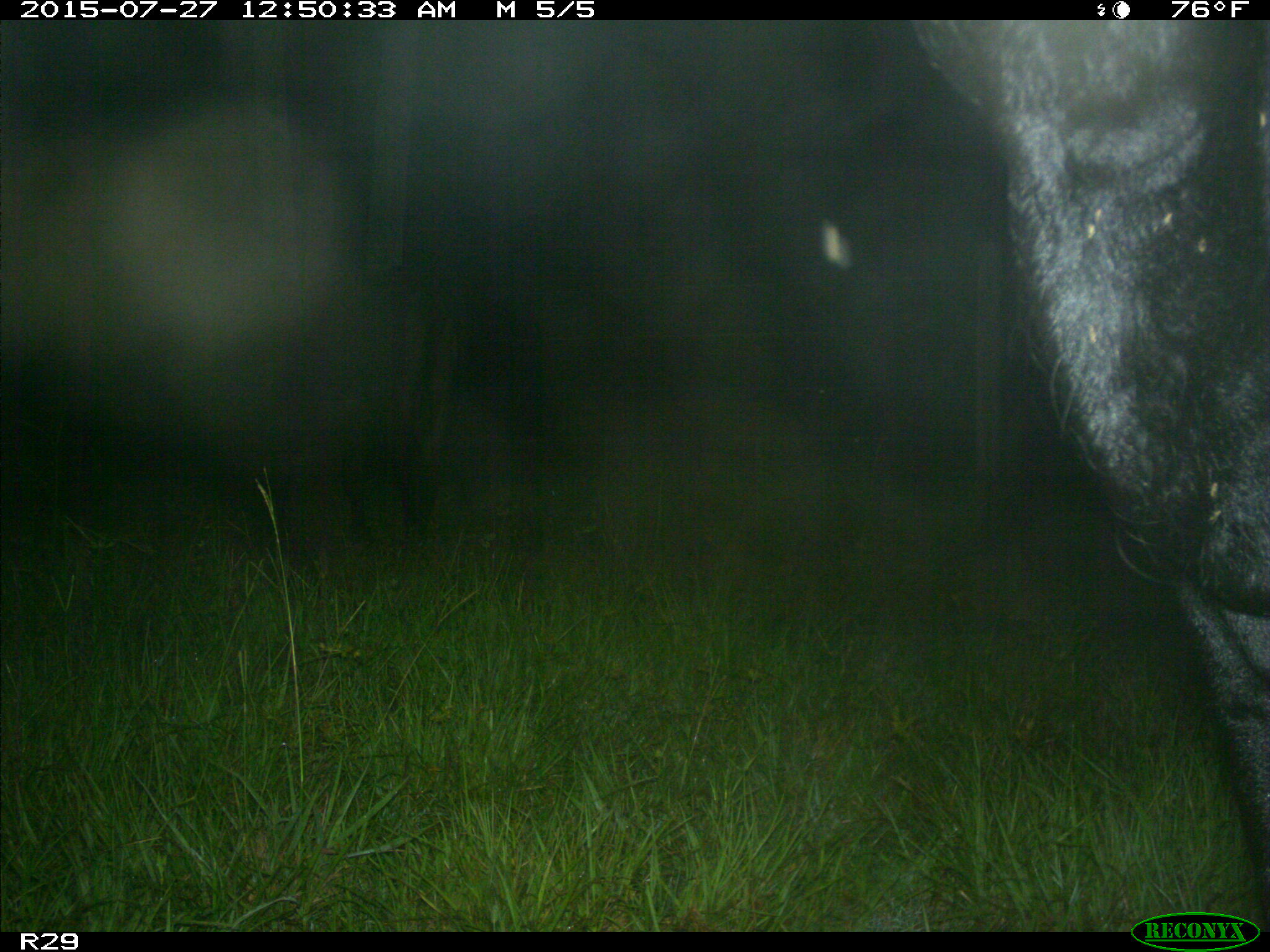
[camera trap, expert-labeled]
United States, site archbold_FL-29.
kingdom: Animalia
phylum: Chordata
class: Mammalia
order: Artiodactyla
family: Bovidae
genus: Bos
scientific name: Bos taurus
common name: domestic cow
Bos taurus (domestic cow).